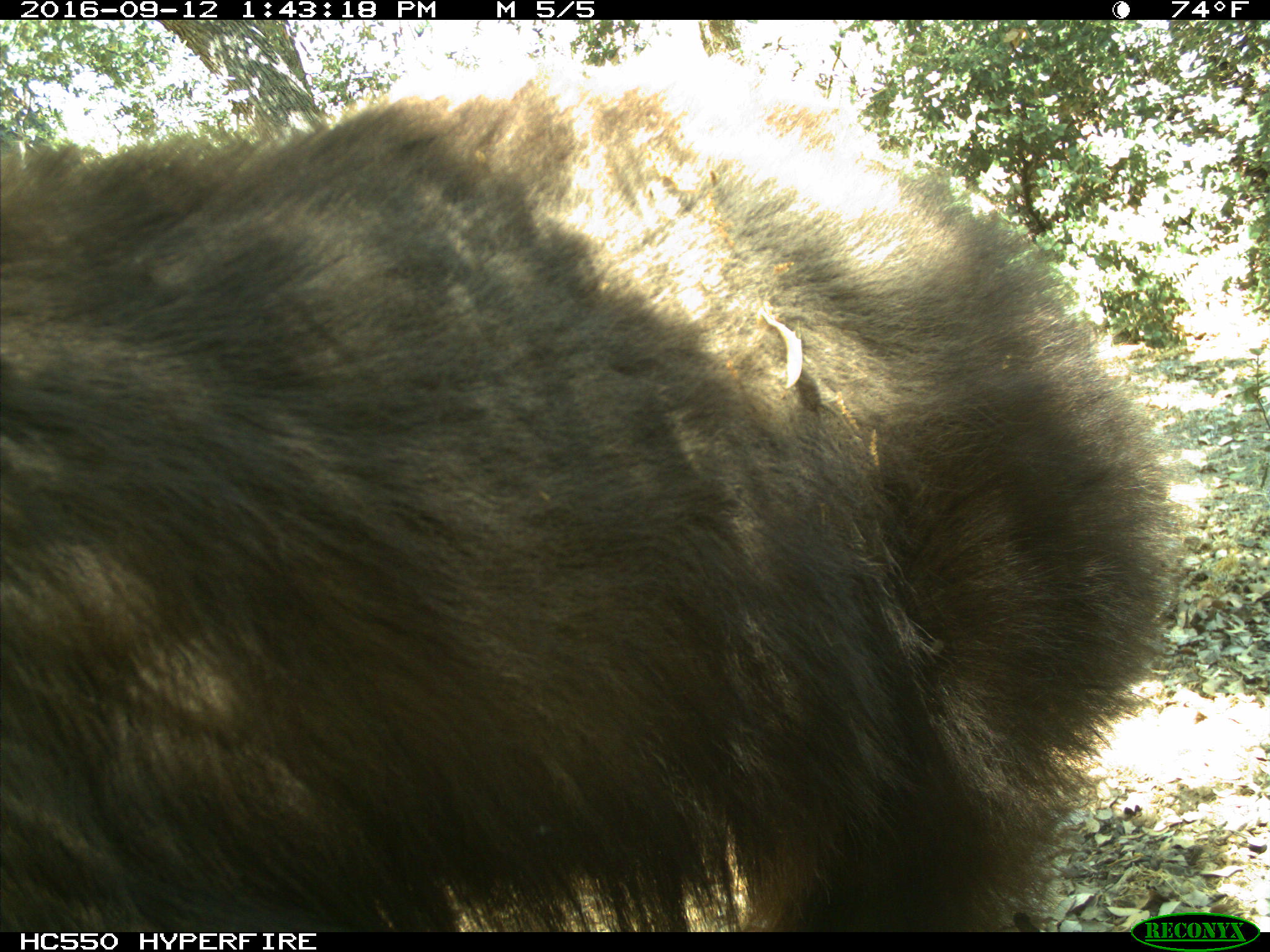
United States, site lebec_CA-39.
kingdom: Animalia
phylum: Chordata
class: Mammalia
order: Carnivora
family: Ursidae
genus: Ursus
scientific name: Ursus americanus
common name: american black bear